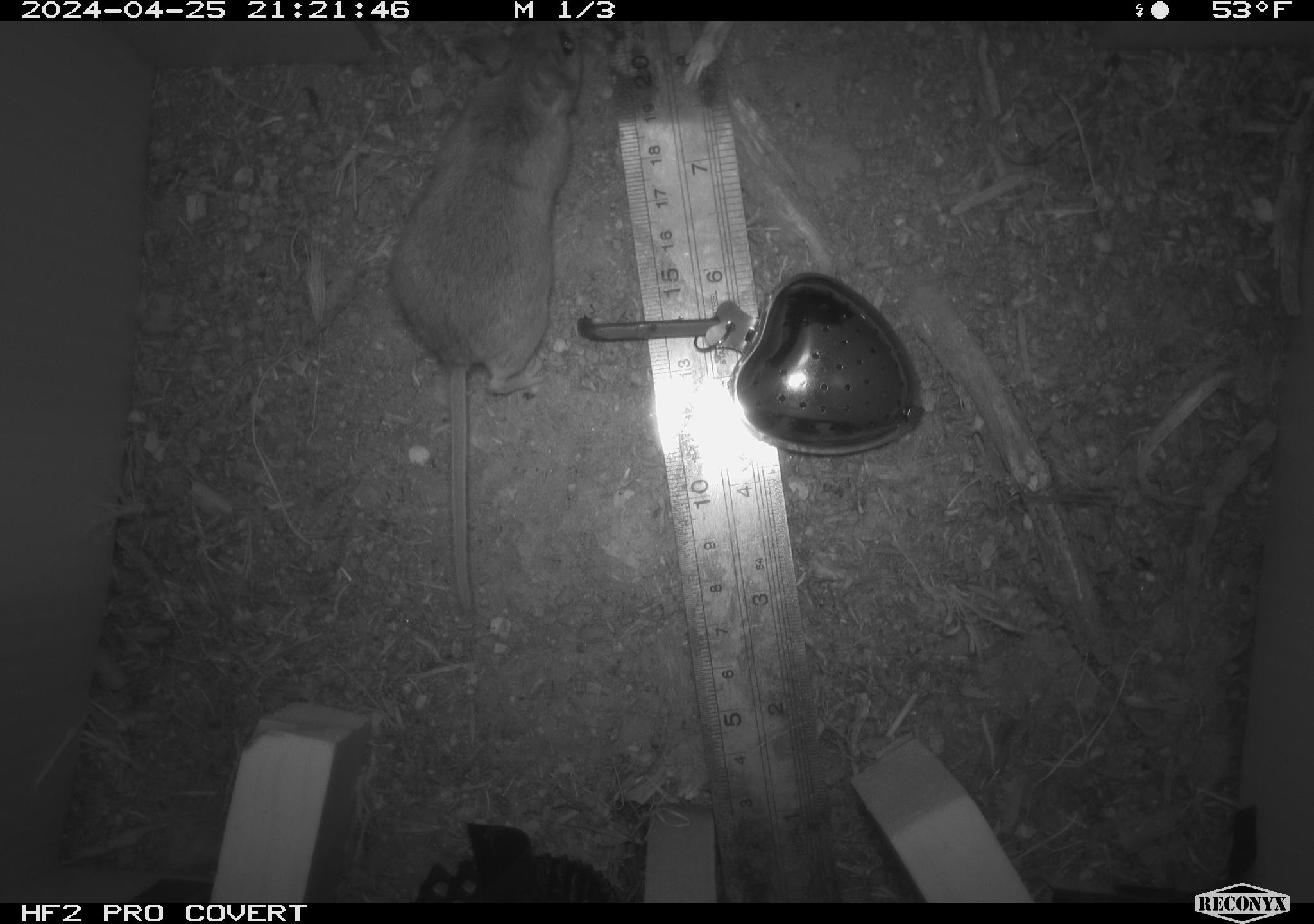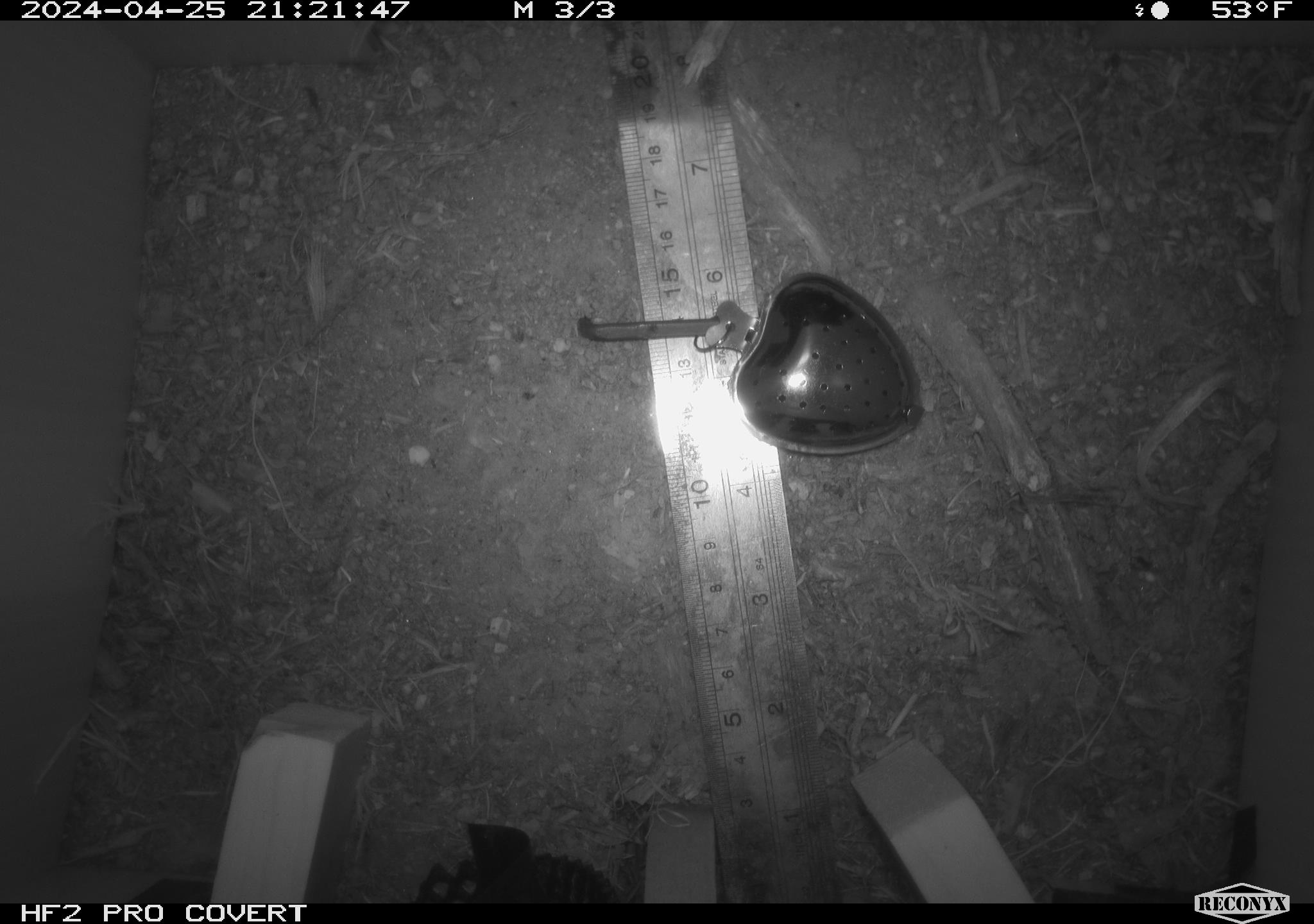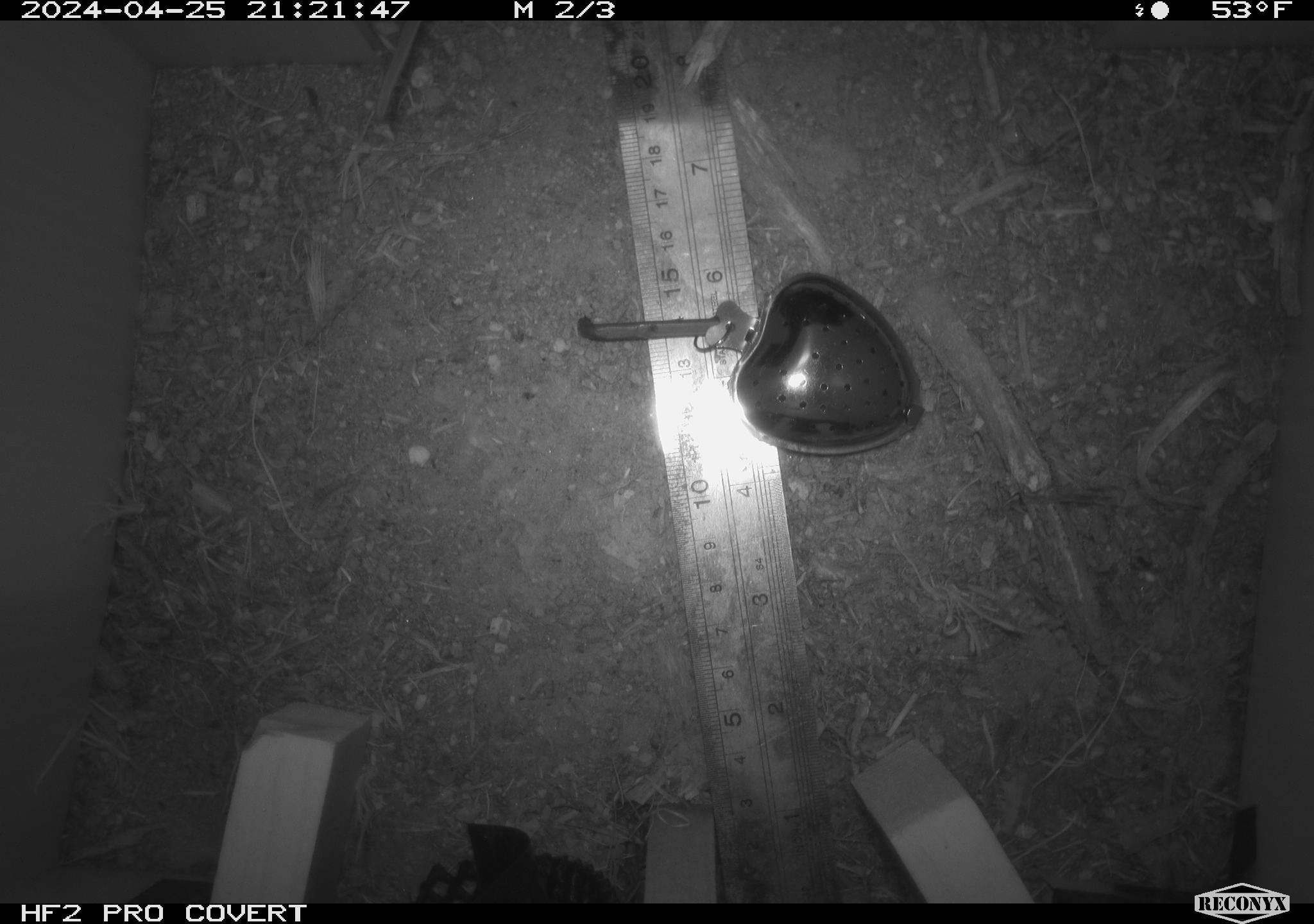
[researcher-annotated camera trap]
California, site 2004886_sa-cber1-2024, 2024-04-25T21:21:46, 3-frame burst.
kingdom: Animalia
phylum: Chordata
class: Mammalia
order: Rodentia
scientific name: Rodentia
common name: mouse species